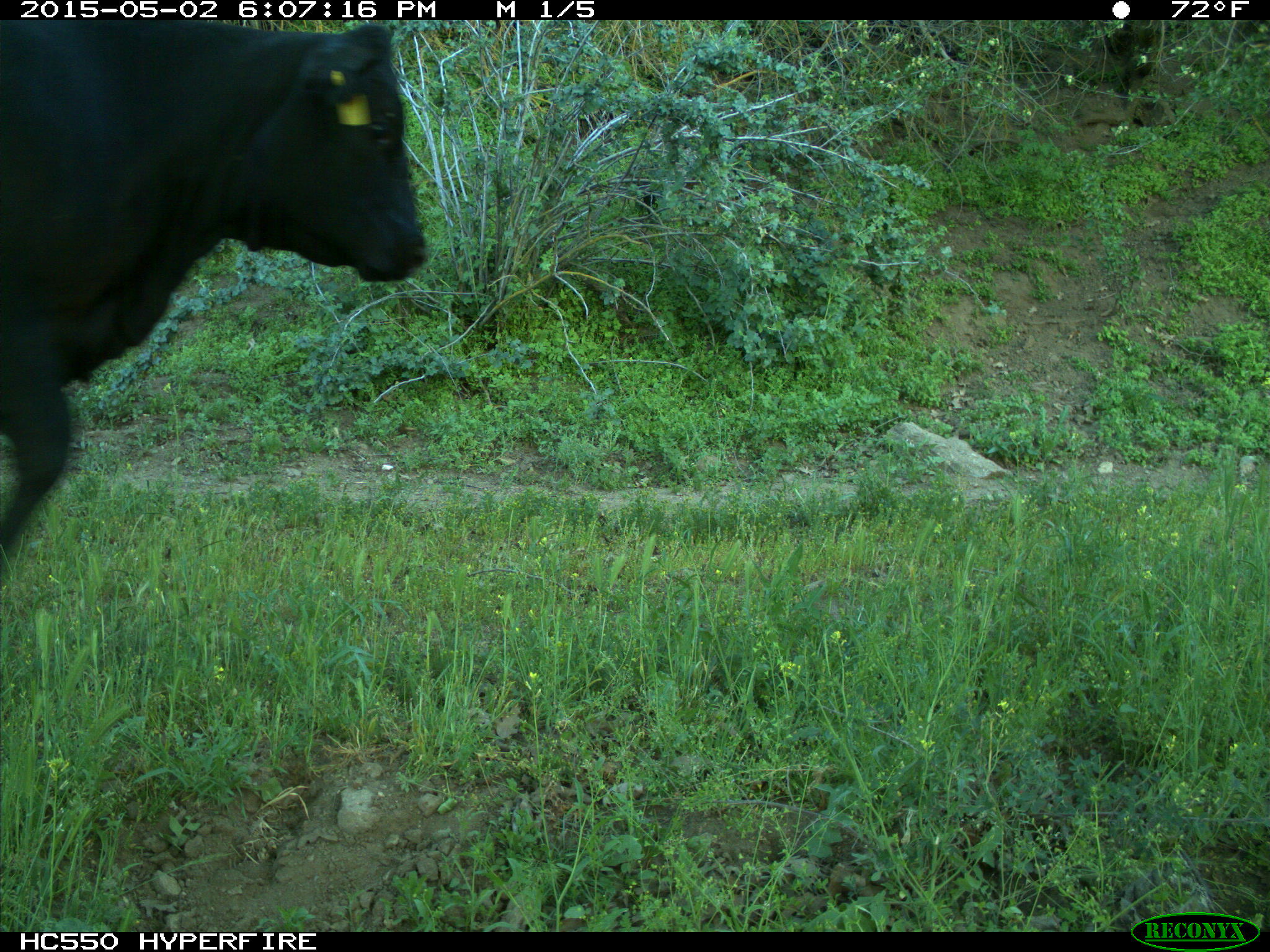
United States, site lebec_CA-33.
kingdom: Animalia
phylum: Chordata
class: Mammalia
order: Artiodactyla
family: Bovidae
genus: Bos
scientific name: Bos taurus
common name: domestic cow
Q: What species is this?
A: Bos taurus (domestic cow).